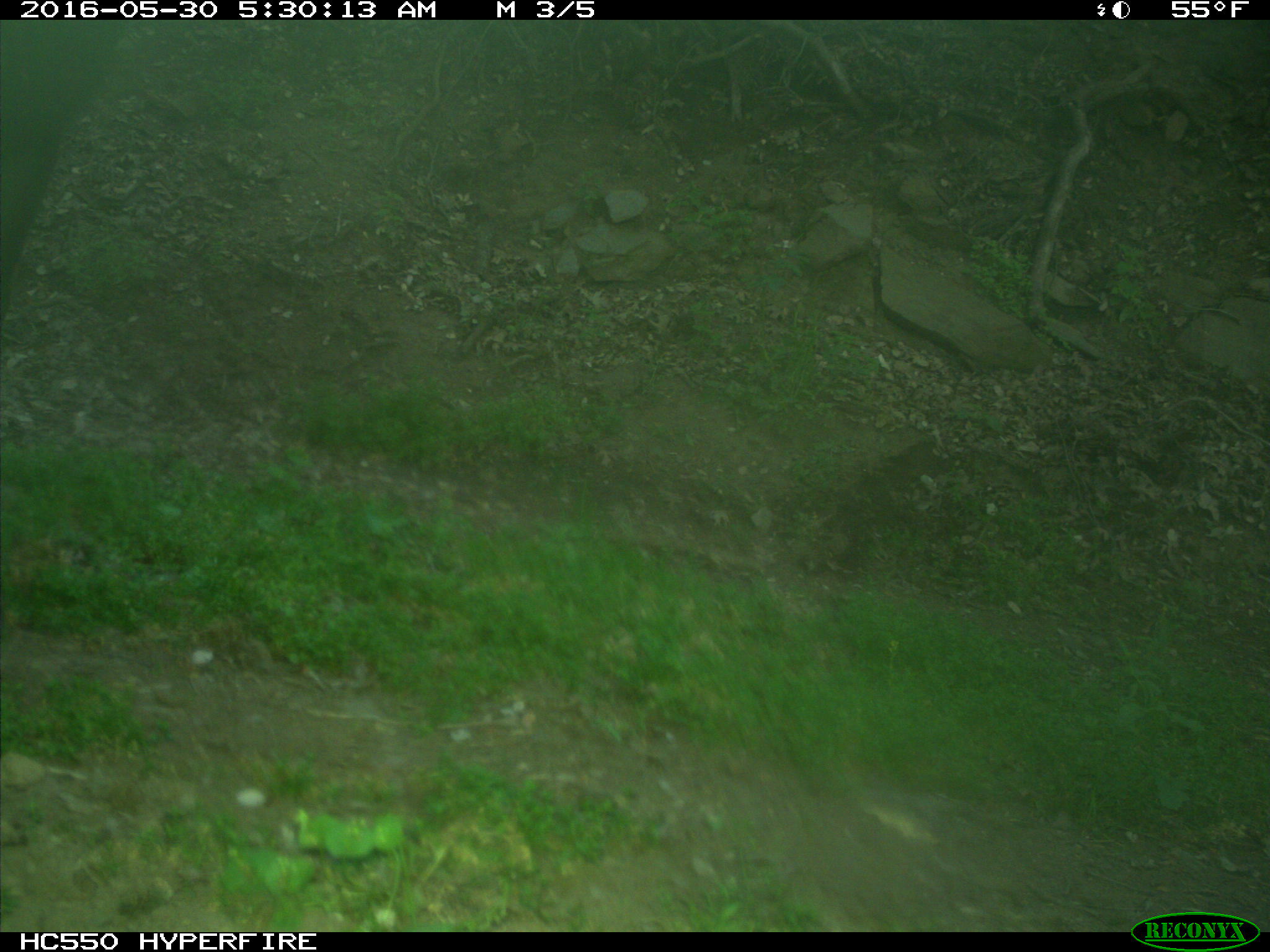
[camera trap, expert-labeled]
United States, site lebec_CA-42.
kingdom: Animalia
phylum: Chordata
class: Mammalia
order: Artiodactyla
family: Bovidae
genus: Bos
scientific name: Bos taurus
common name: domestic cow